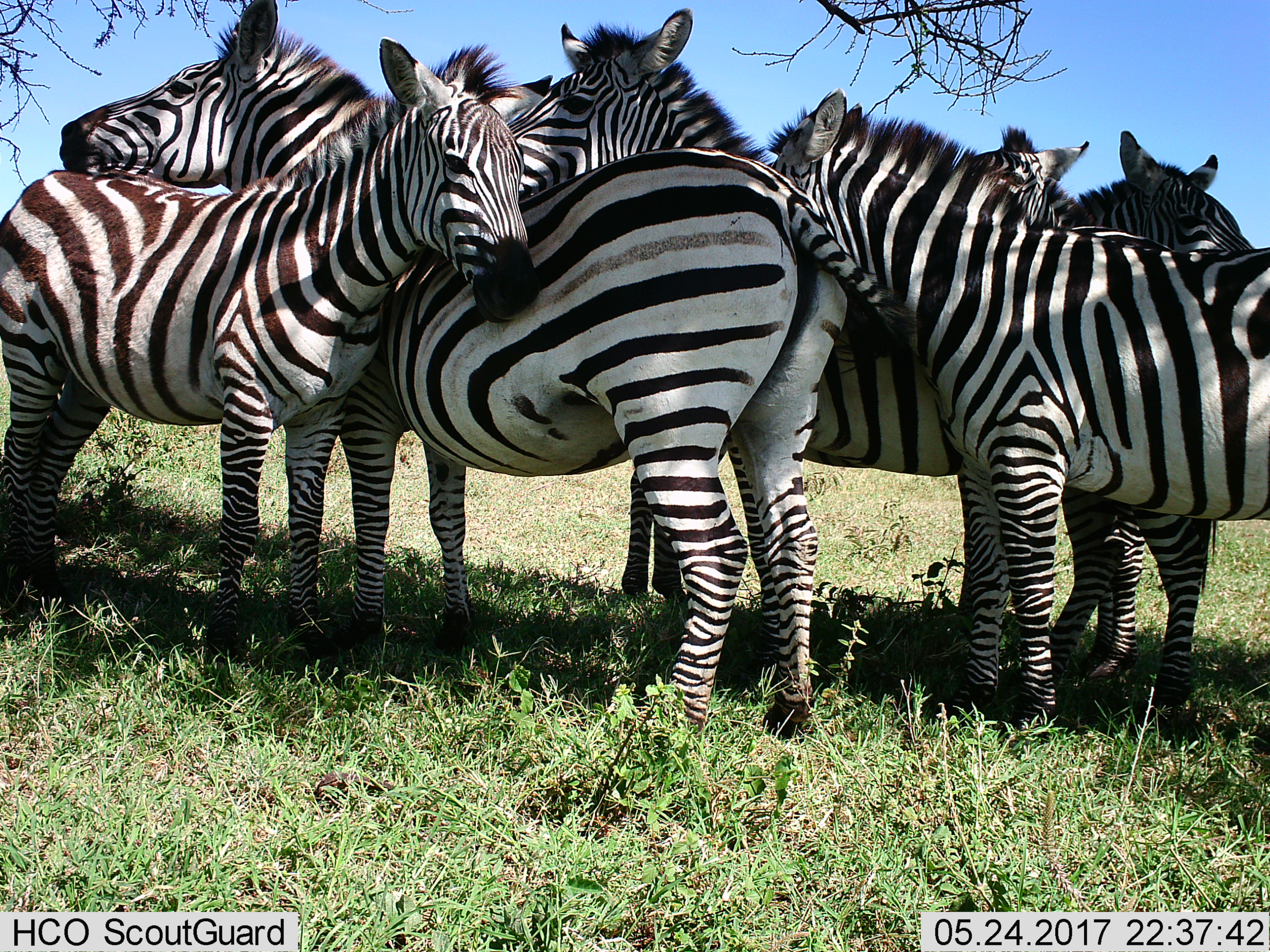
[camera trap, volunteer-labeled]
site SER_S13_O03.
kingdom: Animalia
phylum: Chordata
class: Mammalia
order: Perissodactyla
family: Equidae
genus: Equus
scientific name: Equus quagga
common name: plains zebra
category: zebraplains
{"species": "zebraplains (plains zebra) (Equus quagga)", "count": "6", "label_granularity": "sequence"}